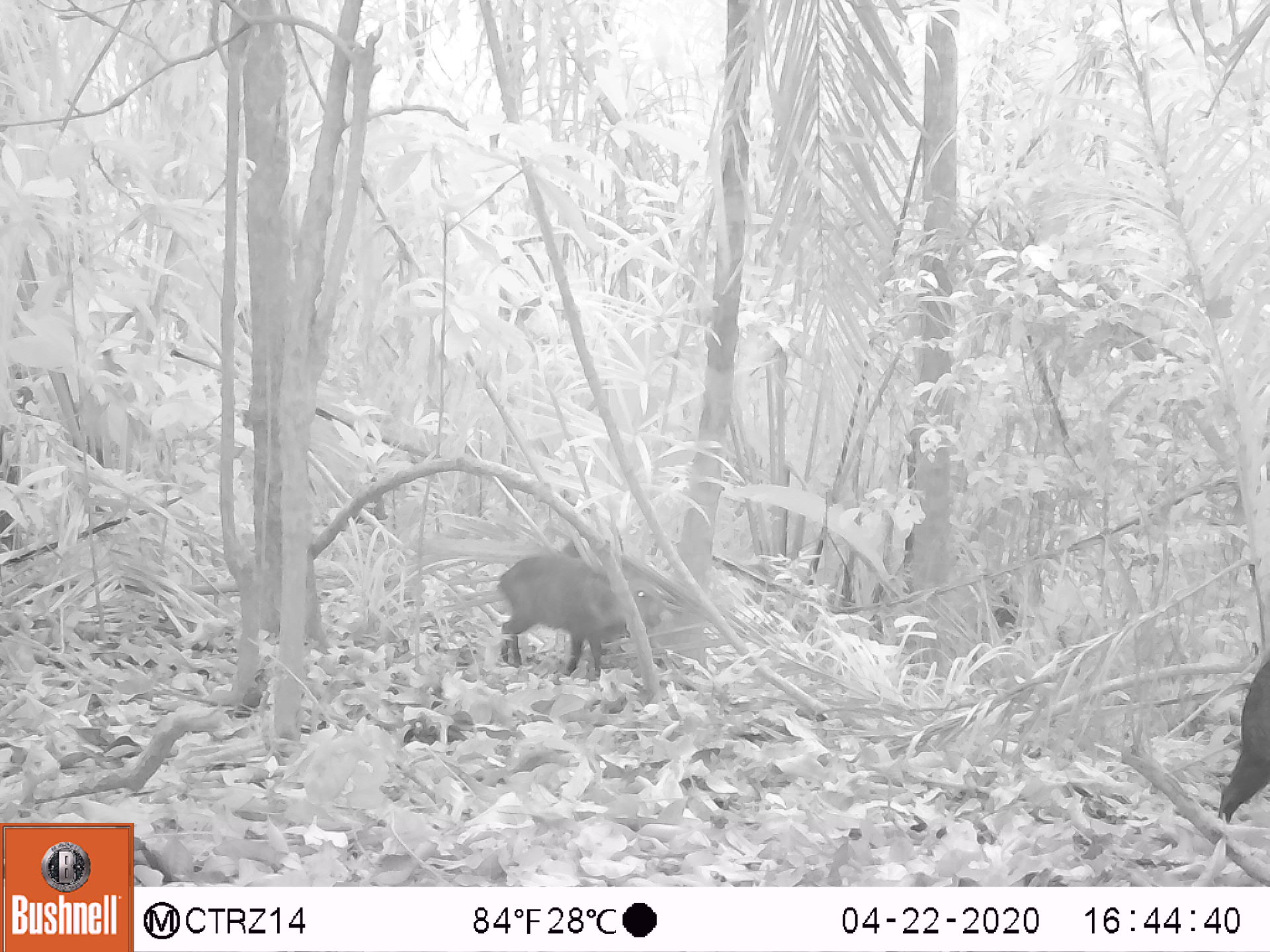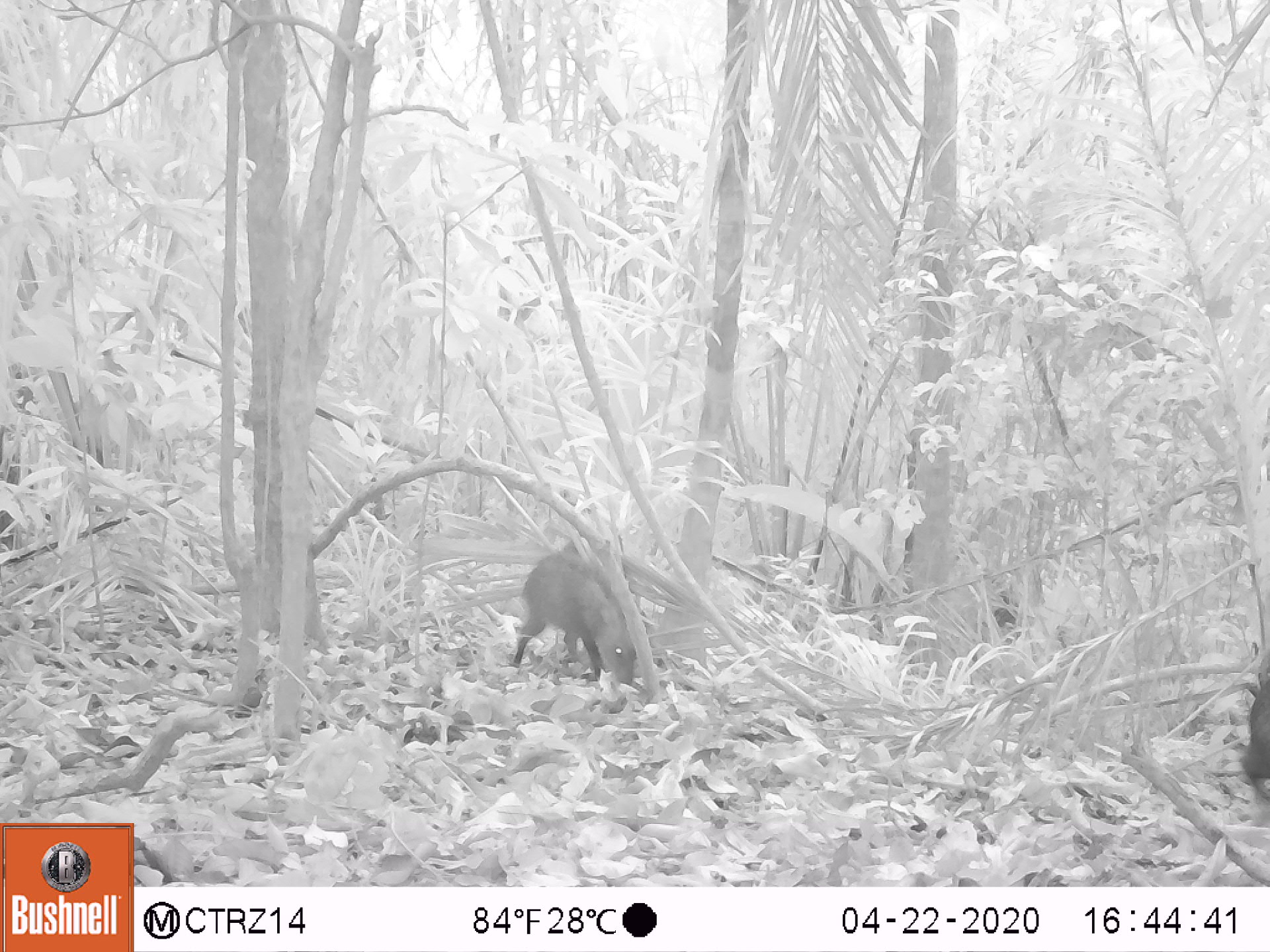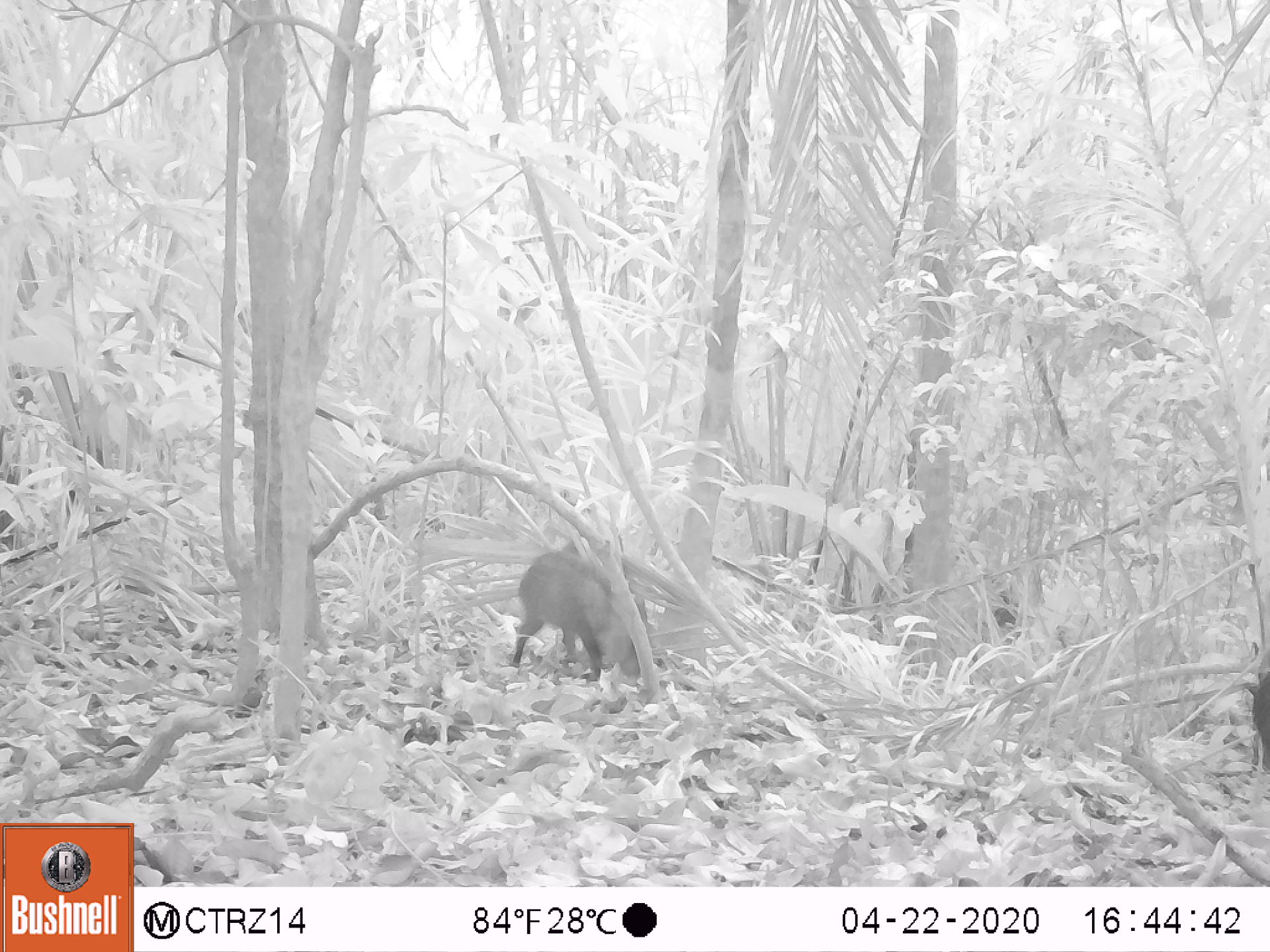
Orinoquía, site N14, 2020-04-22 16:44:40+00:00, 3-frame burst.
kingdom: Animalia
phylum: Chordata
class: Mammalia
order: Artiodactyla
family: Tayassuidae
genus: Pecari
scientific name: Pecari tajacu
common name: collared peccary